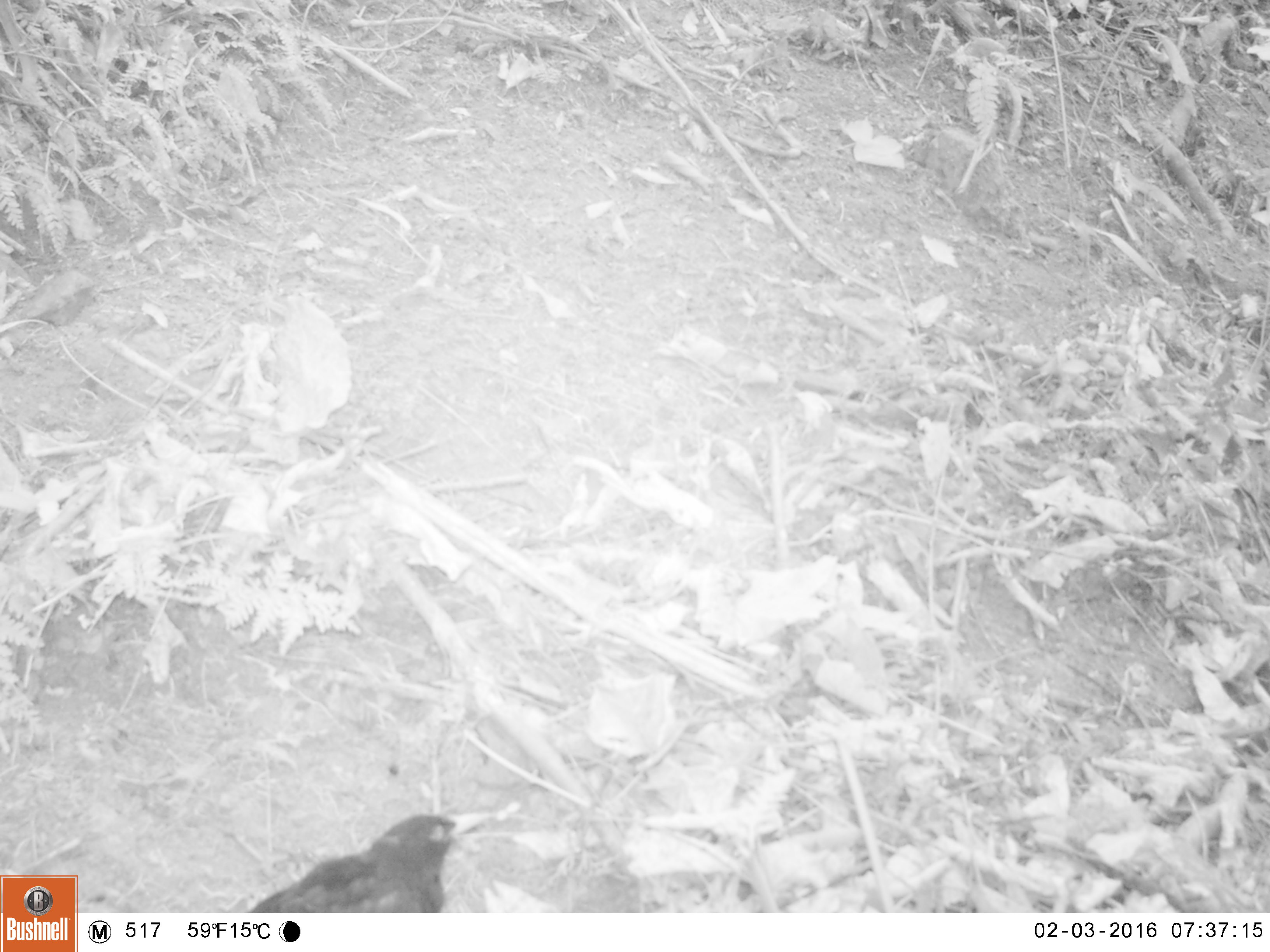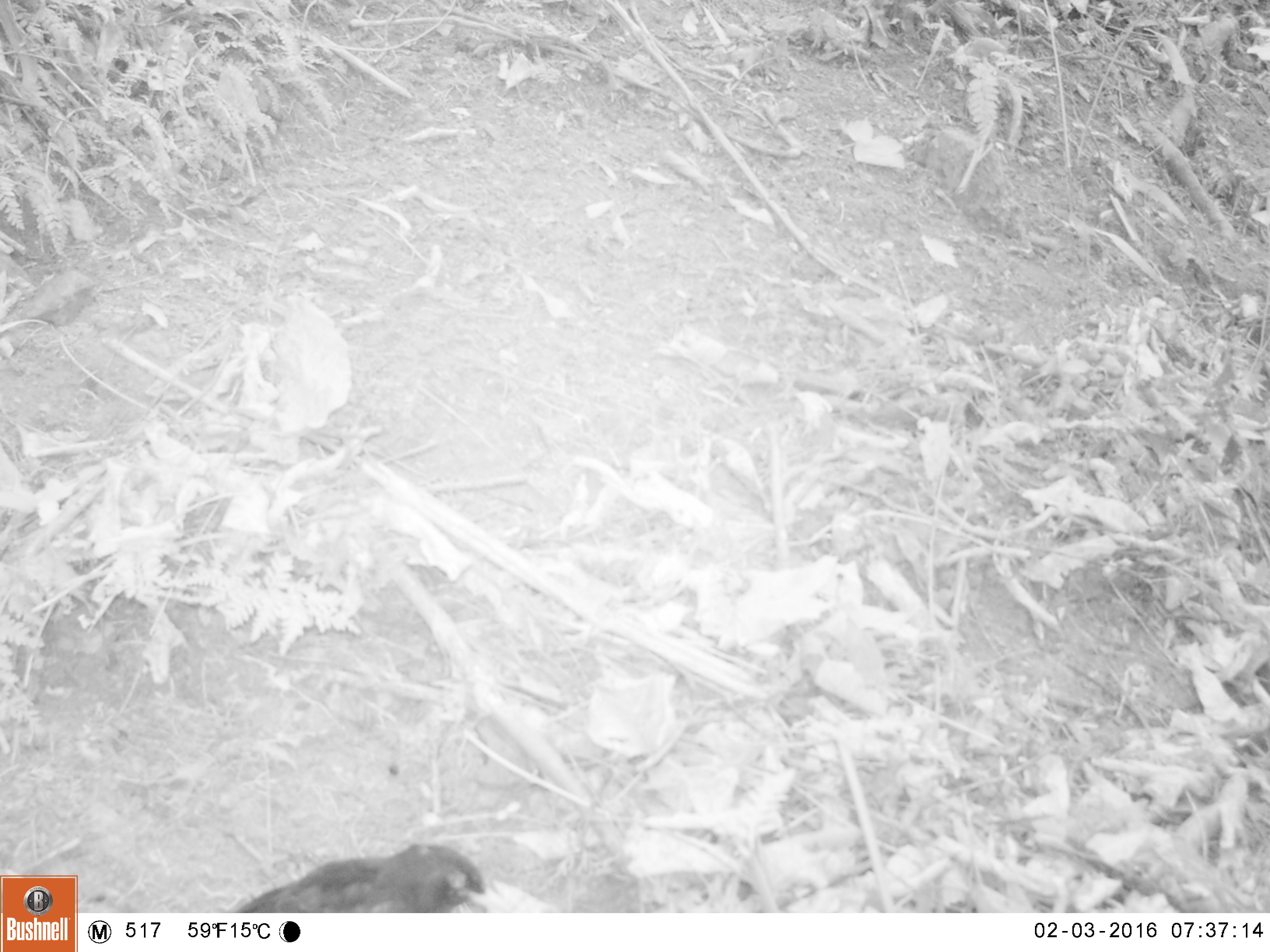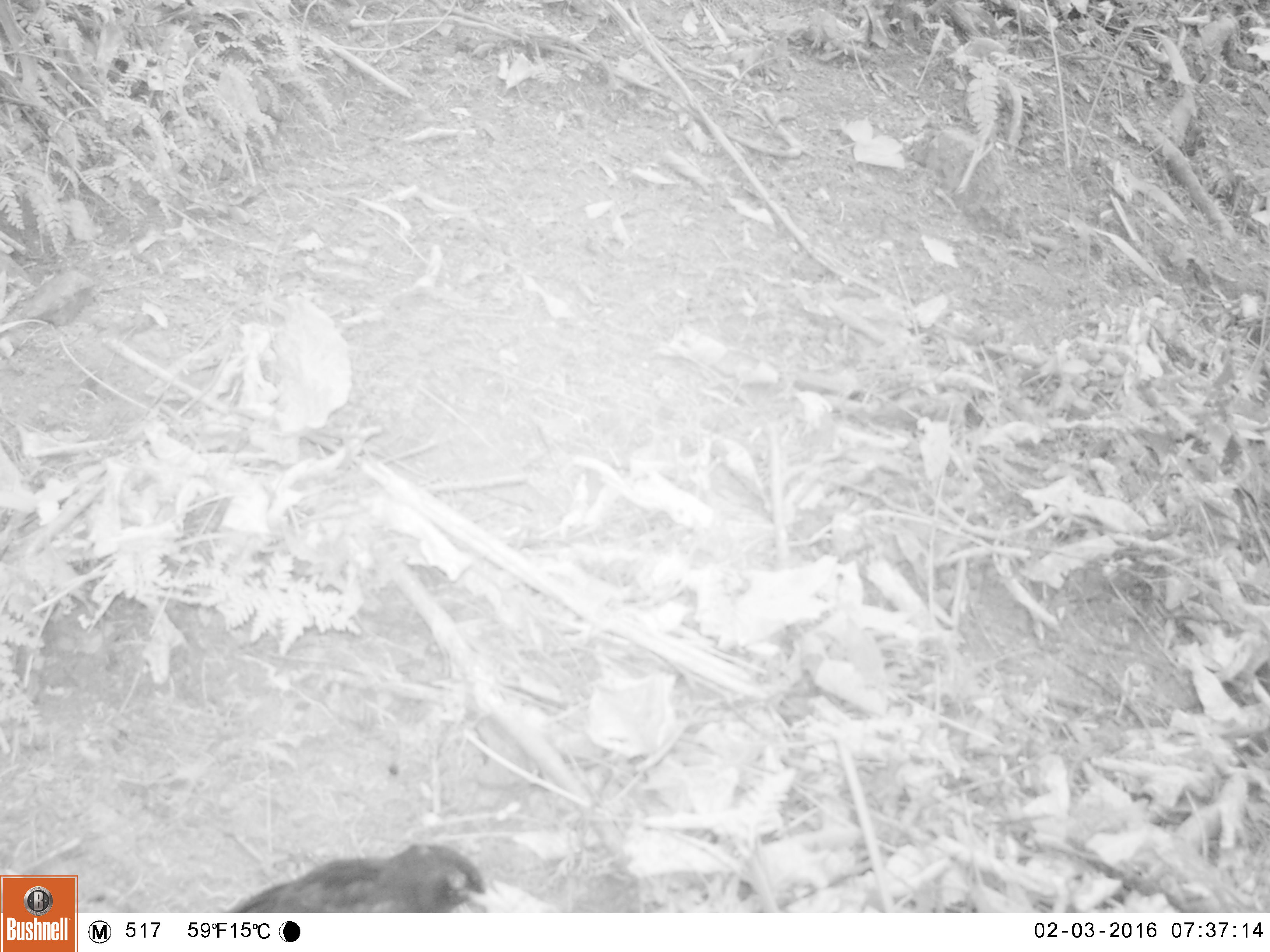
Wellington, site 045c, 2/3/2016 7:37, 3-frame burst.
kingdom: Animalia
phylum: Chordata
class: Aves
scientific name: Aves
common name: bird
Bird (Aves).